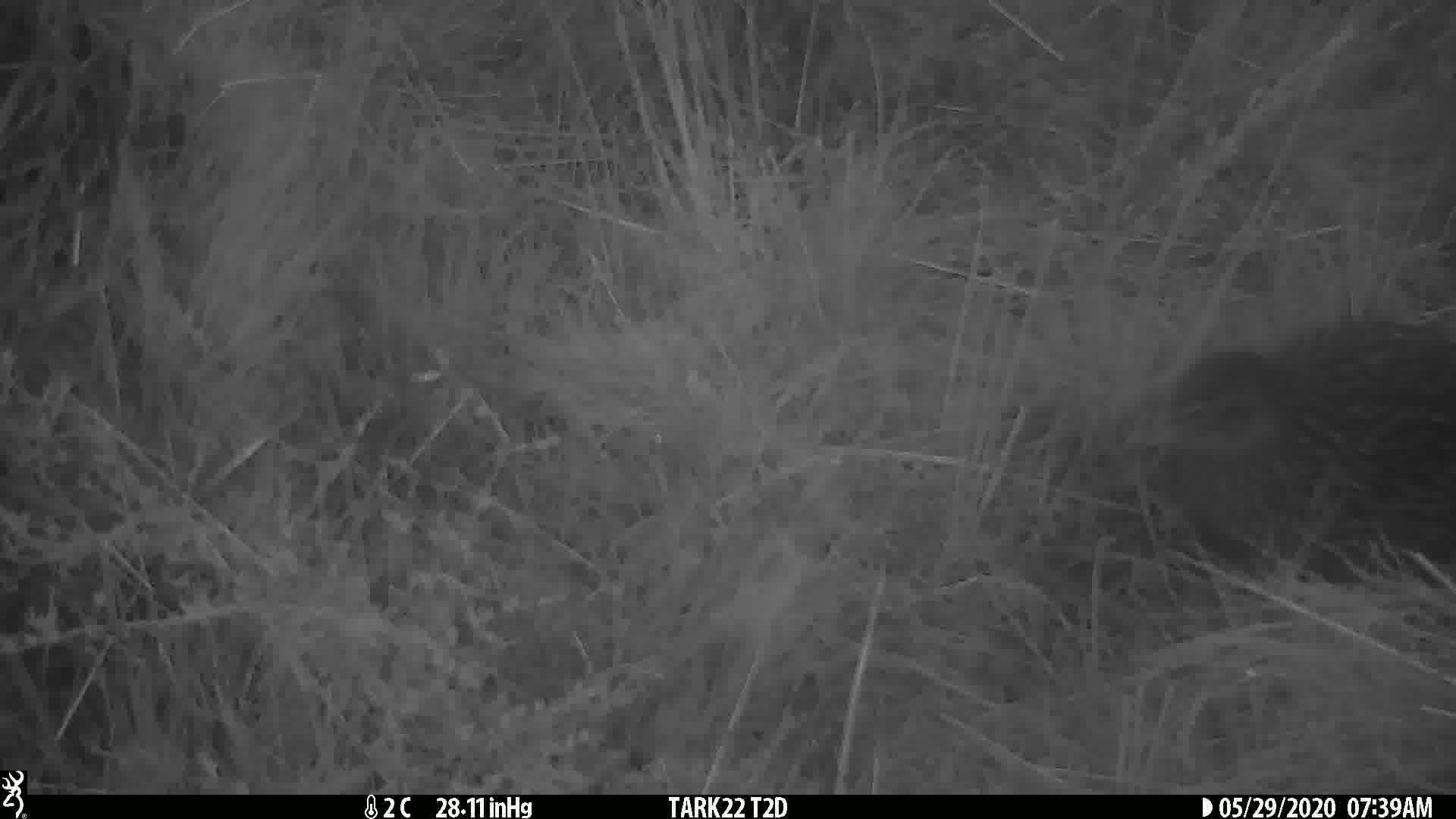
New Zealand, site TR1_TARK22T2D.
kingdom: Animalia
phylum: Chordata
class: Aves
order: Gruiformes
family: Rallidae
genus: Gallirallus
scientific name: Gallirallus australis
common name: weka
Weka (Gallirallus australis).